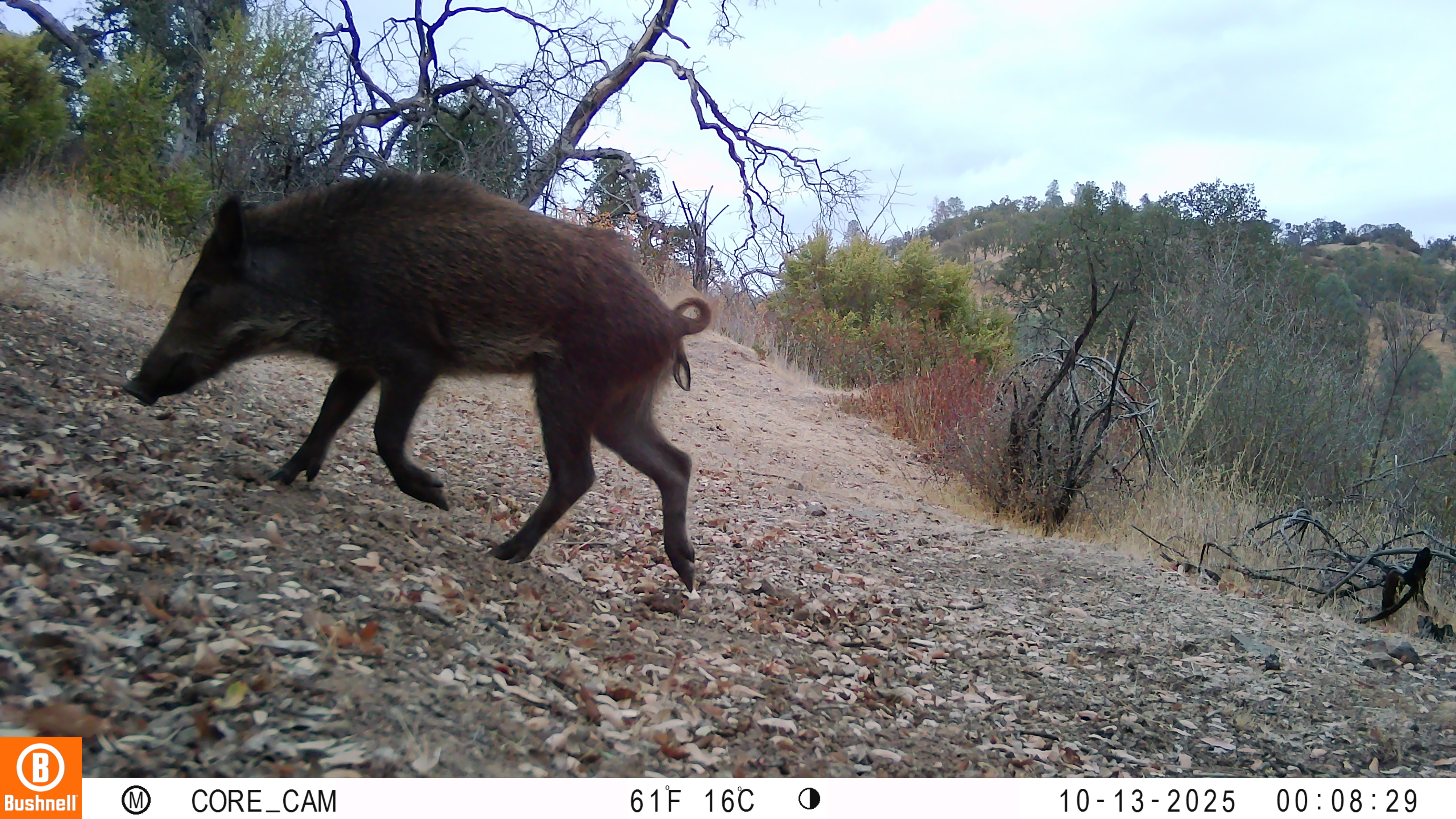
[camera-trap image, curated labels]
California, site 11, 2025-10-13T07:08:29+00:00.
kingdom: Animalia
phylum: Chordata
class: Mammalia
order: Artiodactyla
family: Suidae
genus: Sus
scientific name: Sus scrofa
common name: wild boar